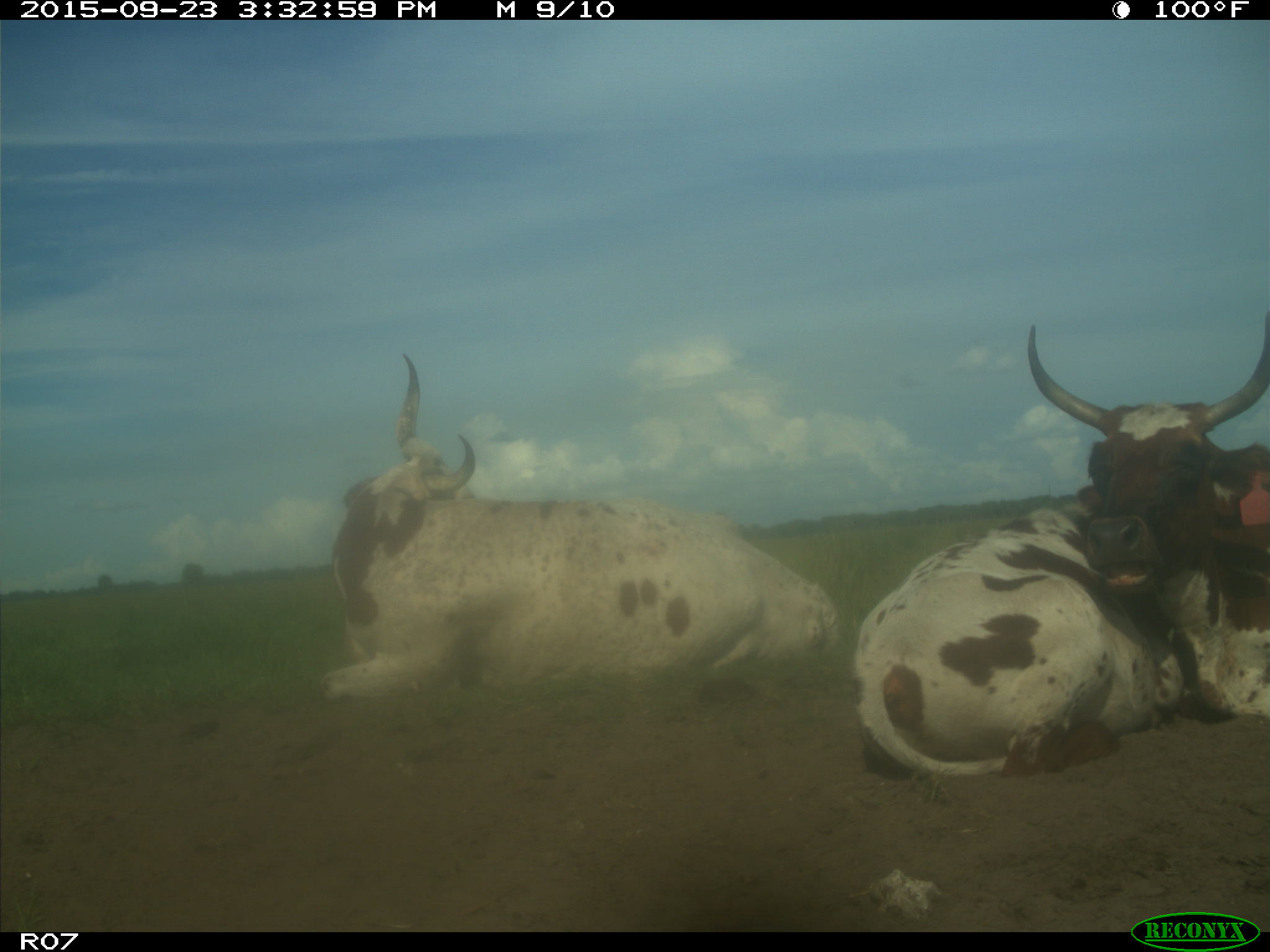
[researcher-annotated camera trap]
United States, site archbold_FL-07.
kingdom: Animalia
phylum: Chordata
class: Mammalia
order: Artiodactyla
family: Bovidae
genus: Bos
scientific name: Bos taurus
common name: domestic cow